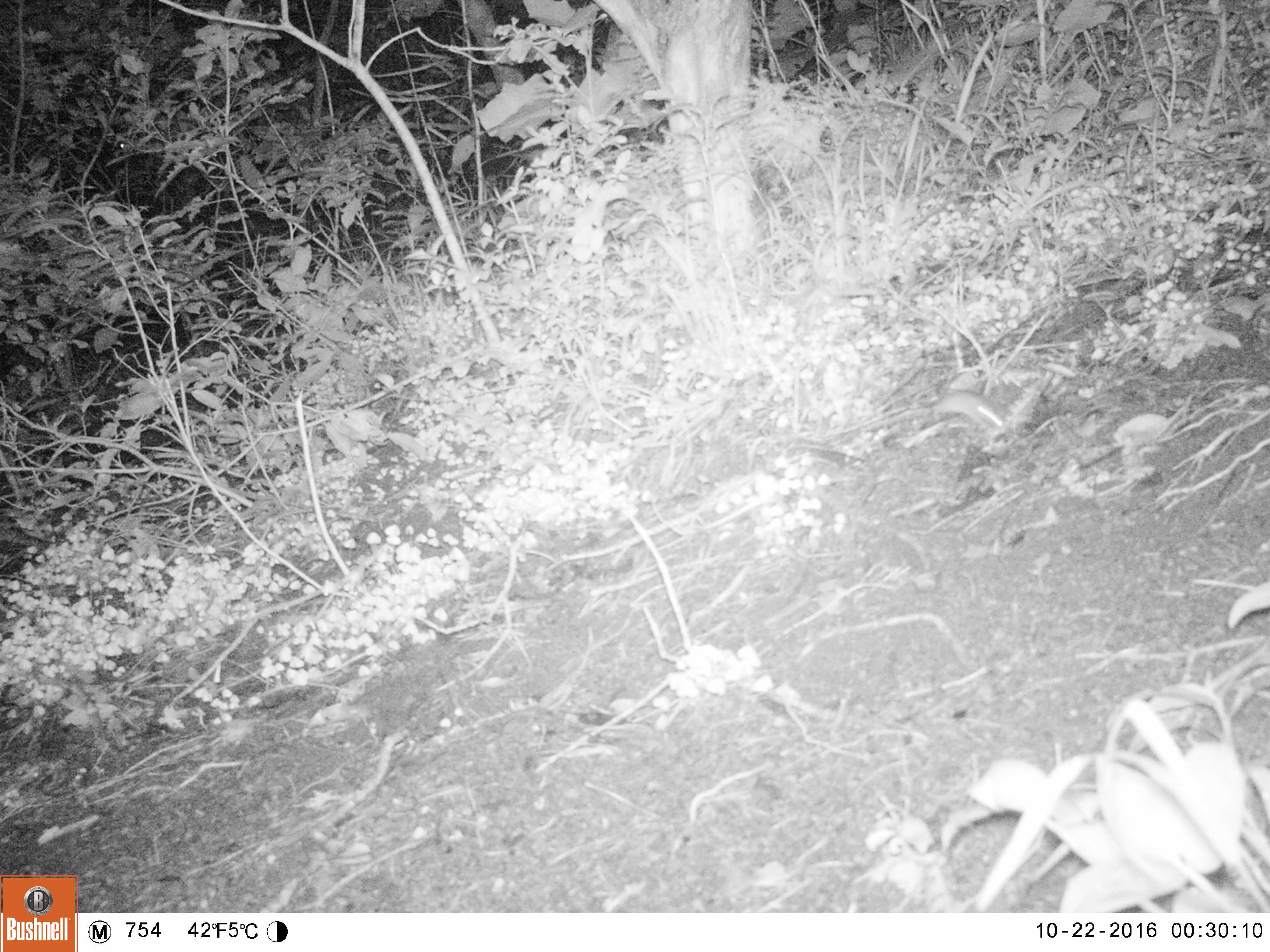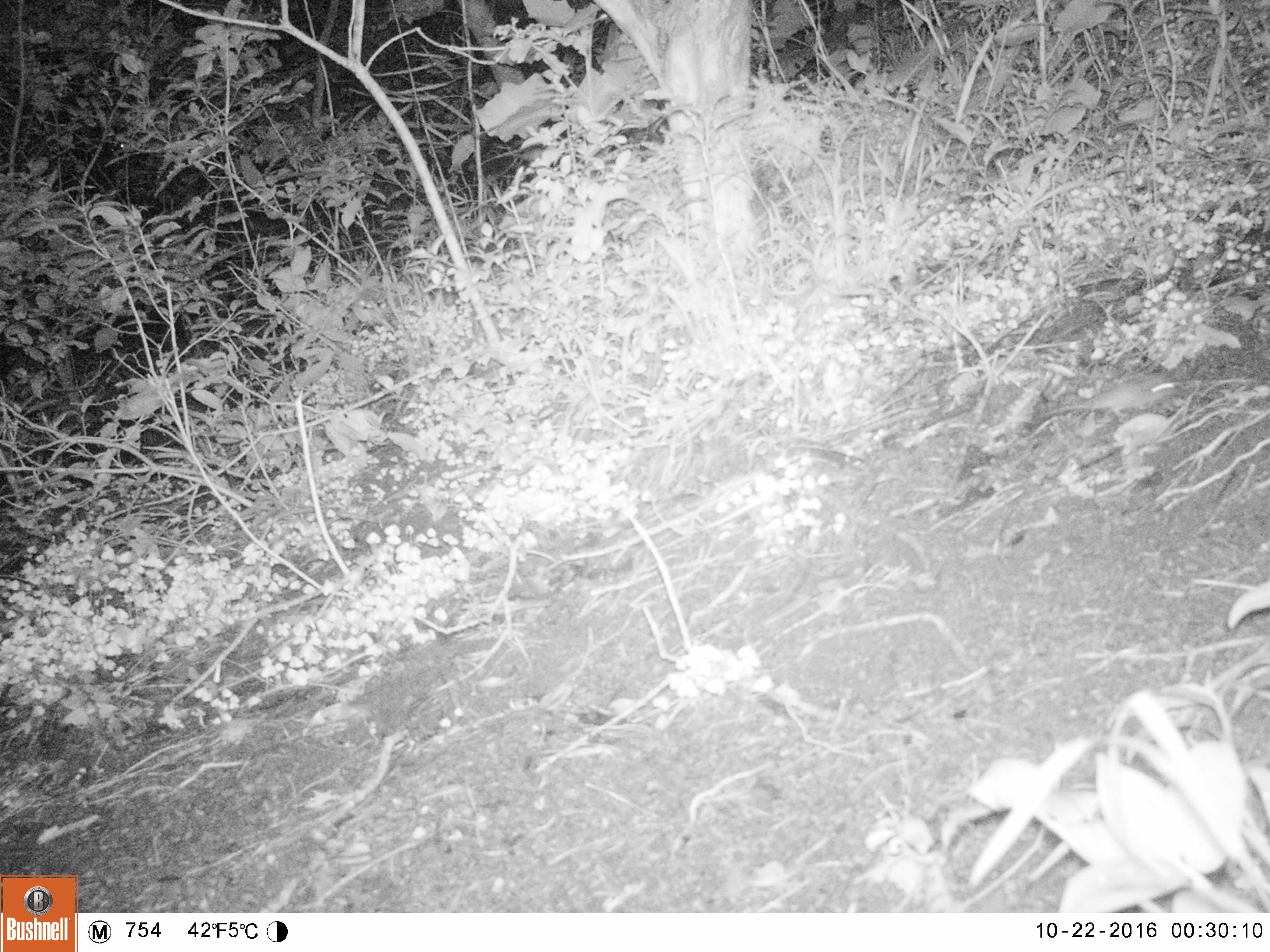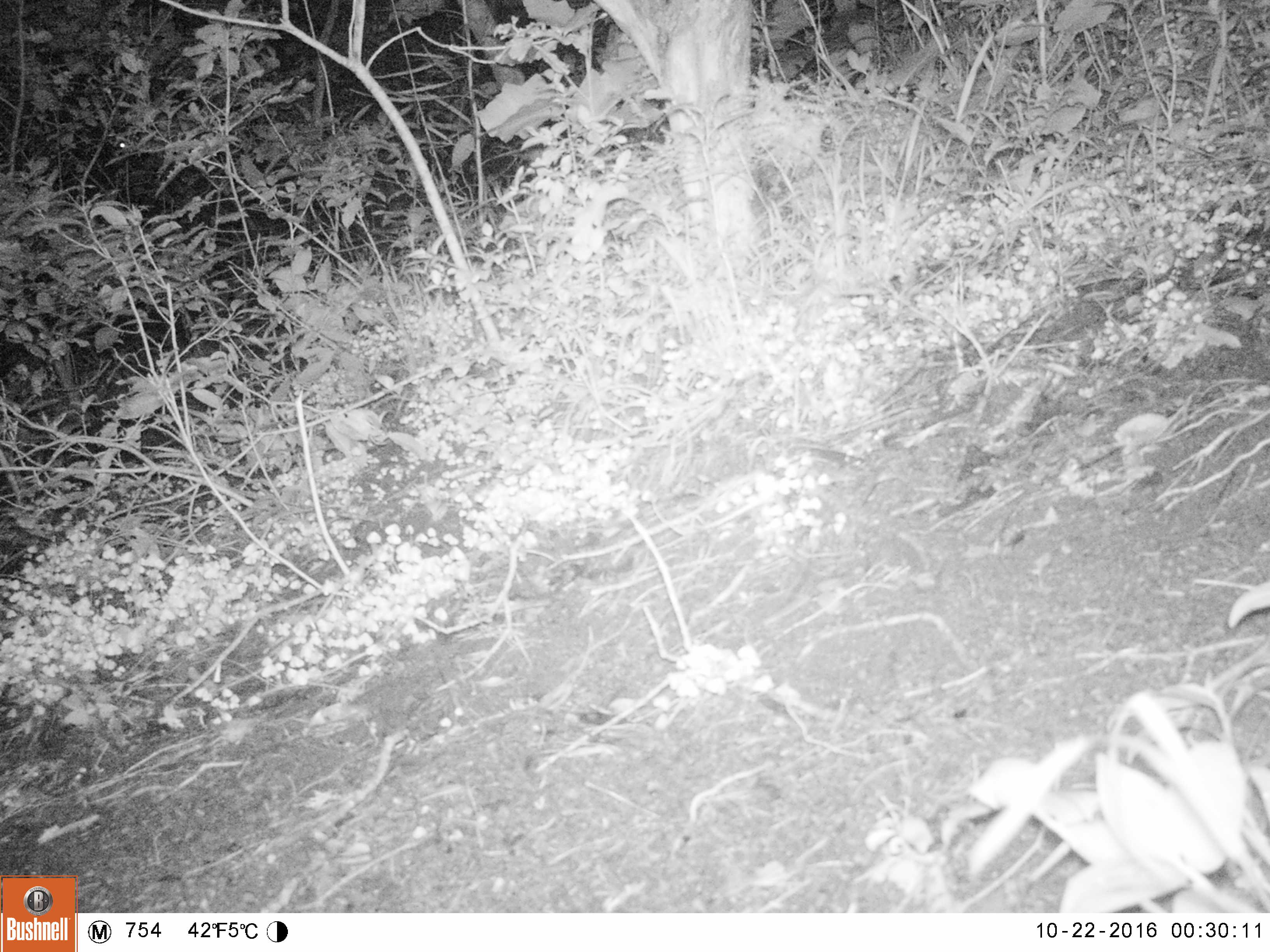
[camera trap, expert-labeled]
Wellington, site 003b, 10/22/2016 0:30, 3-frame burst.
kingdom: Animalia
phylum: Chordata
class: Mammalia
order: Rodentia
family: Muridae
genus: Mus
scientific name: Mus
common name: mouse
Mouse (Mus).